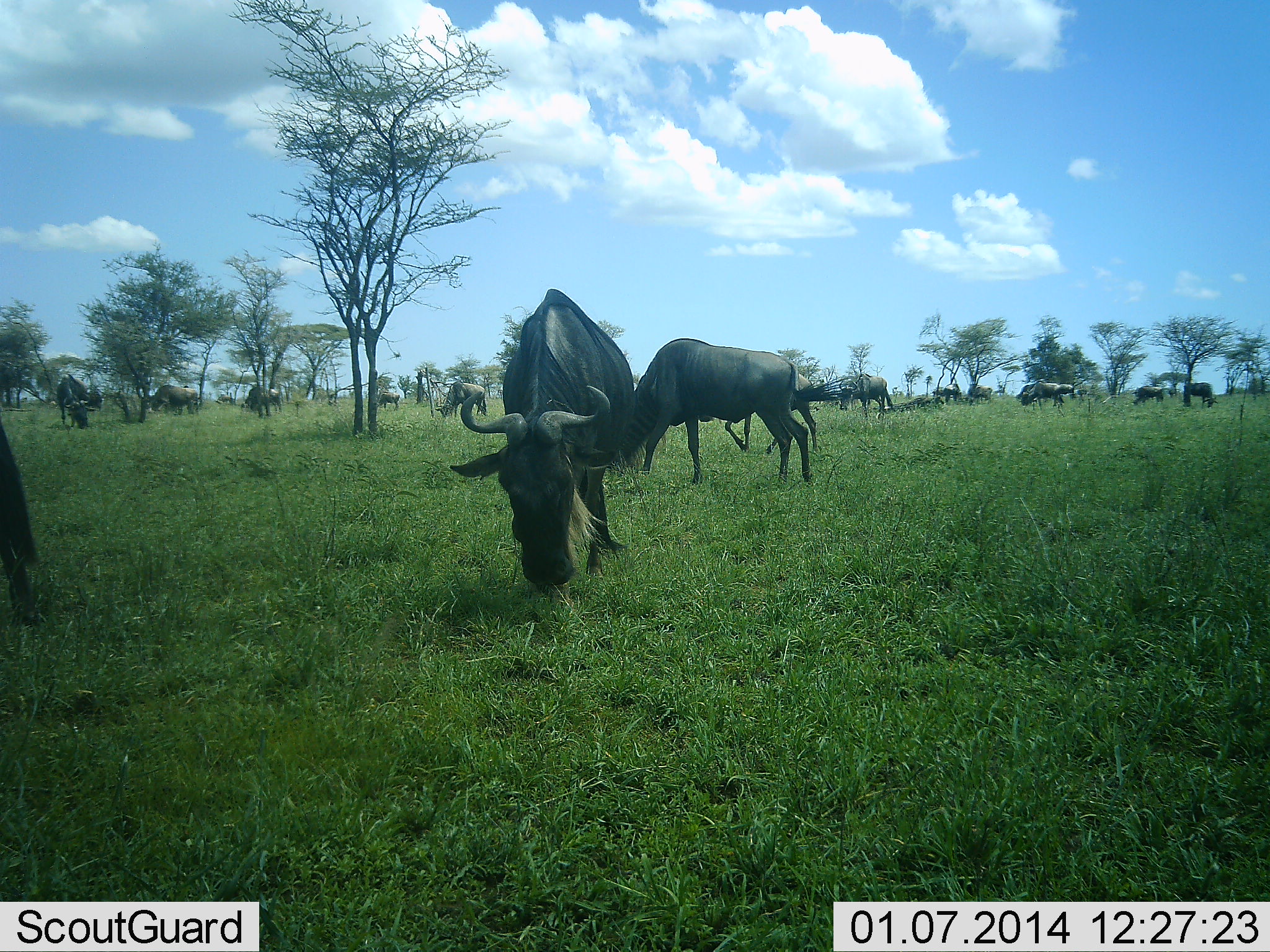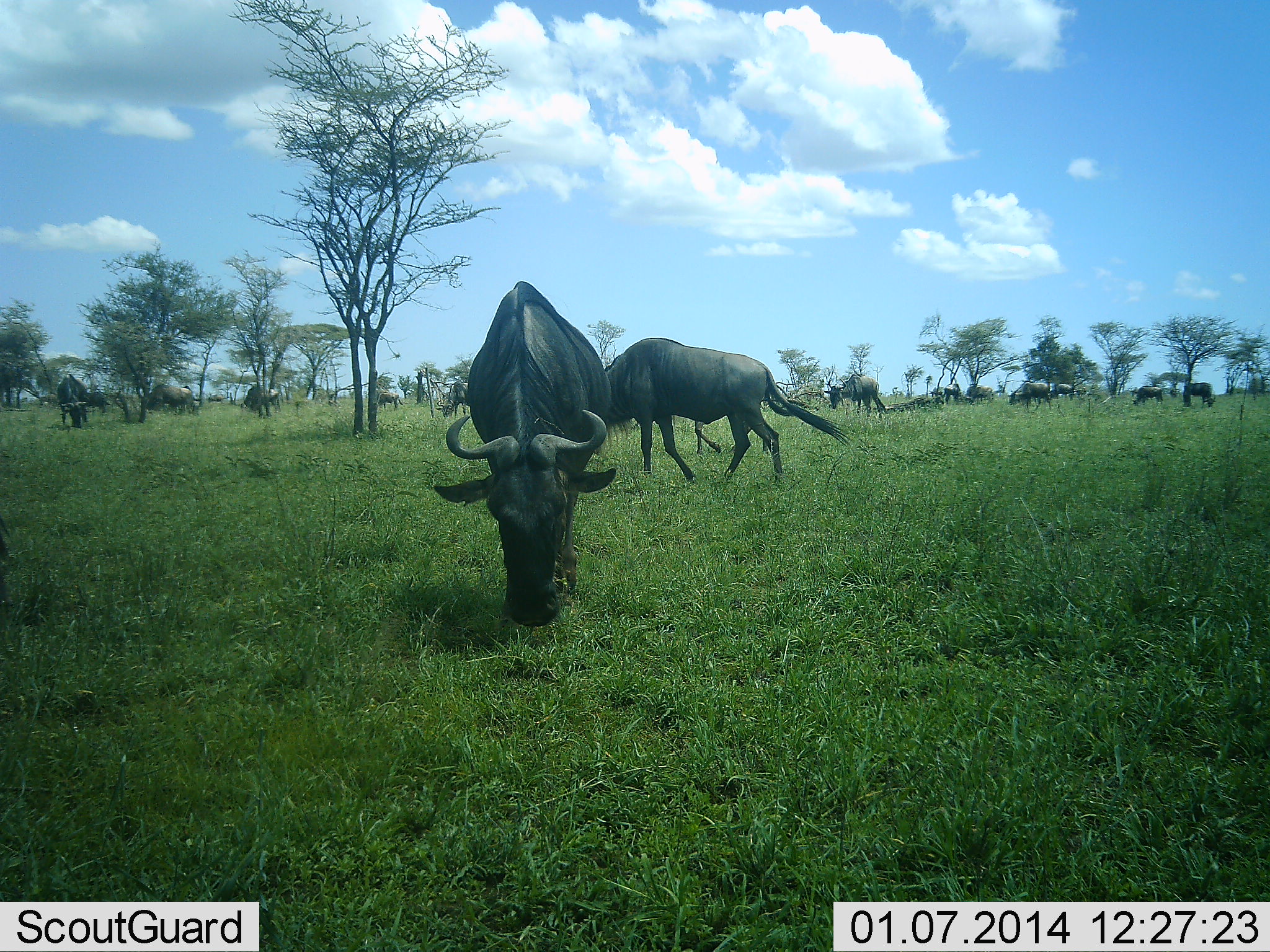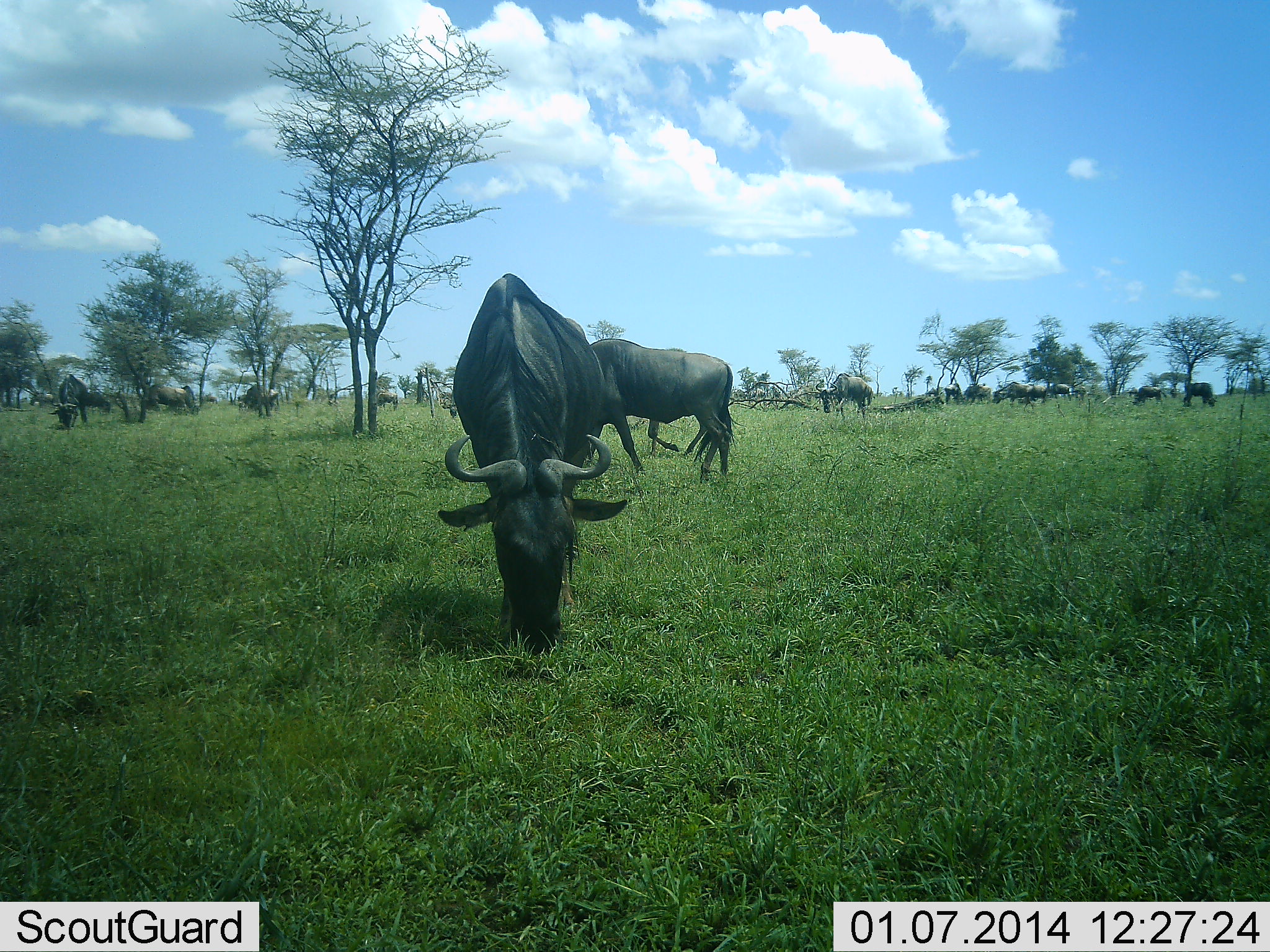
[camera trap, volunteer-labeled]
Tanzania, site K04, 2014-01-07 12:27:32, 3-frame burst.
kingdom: Animalia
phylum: Chordata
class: Mammalia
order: Artiodactyla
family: Bovidae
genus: Connochaetes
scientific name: Connochaetes taurinus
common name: blue wildebeest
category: wildebeest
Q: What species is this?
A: Wildebeest (blue wildebeest) (Connochaetes taurinus).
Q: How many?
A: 11-50.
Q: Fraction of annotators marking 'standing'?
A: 20%.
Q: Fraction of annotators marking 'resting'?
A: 20%.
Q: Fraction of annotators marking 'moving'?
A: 70%.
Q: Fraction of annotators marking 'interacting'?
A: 0%.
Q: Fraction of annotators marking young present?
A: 0%.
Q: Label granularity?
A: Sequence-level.